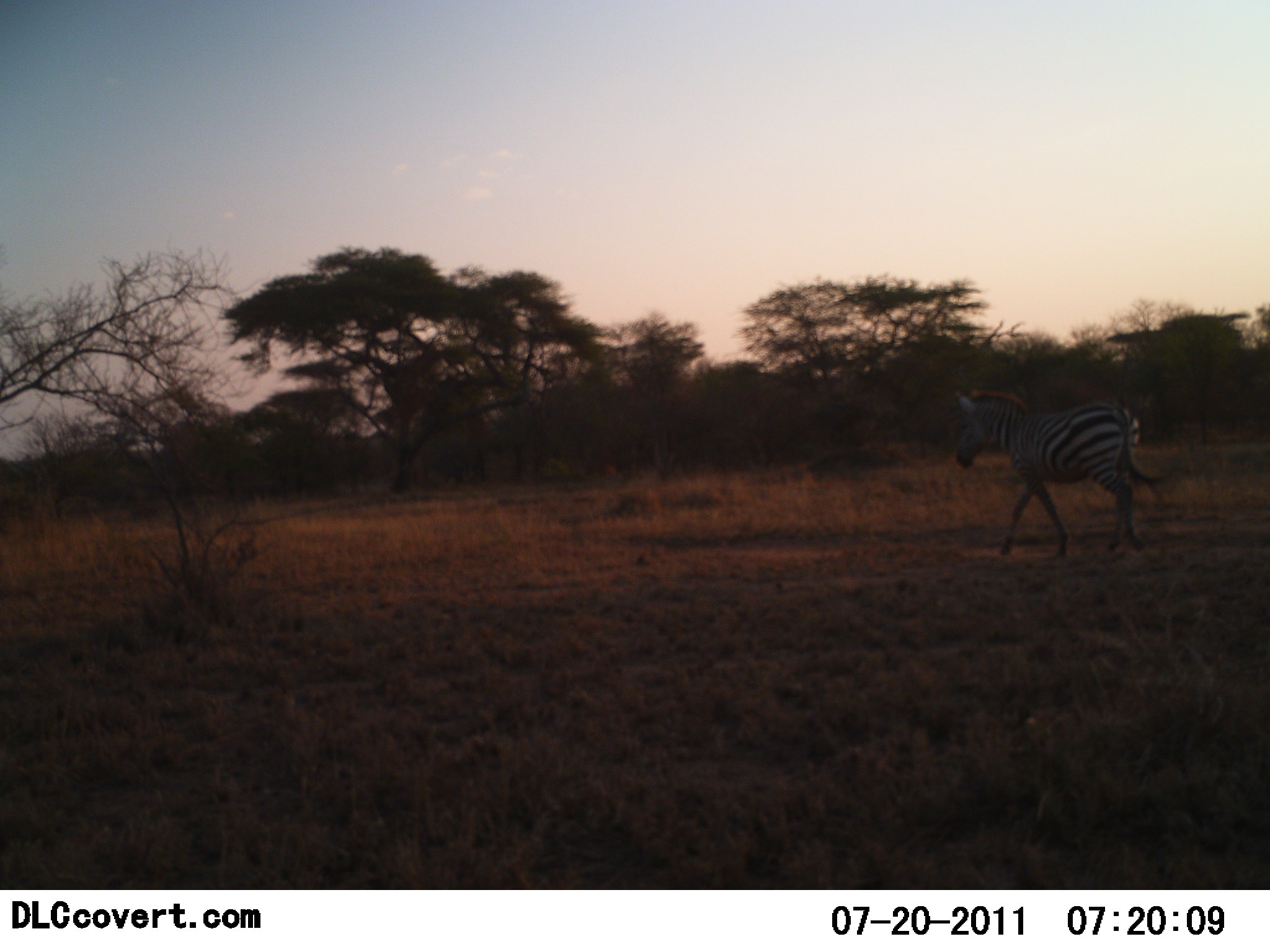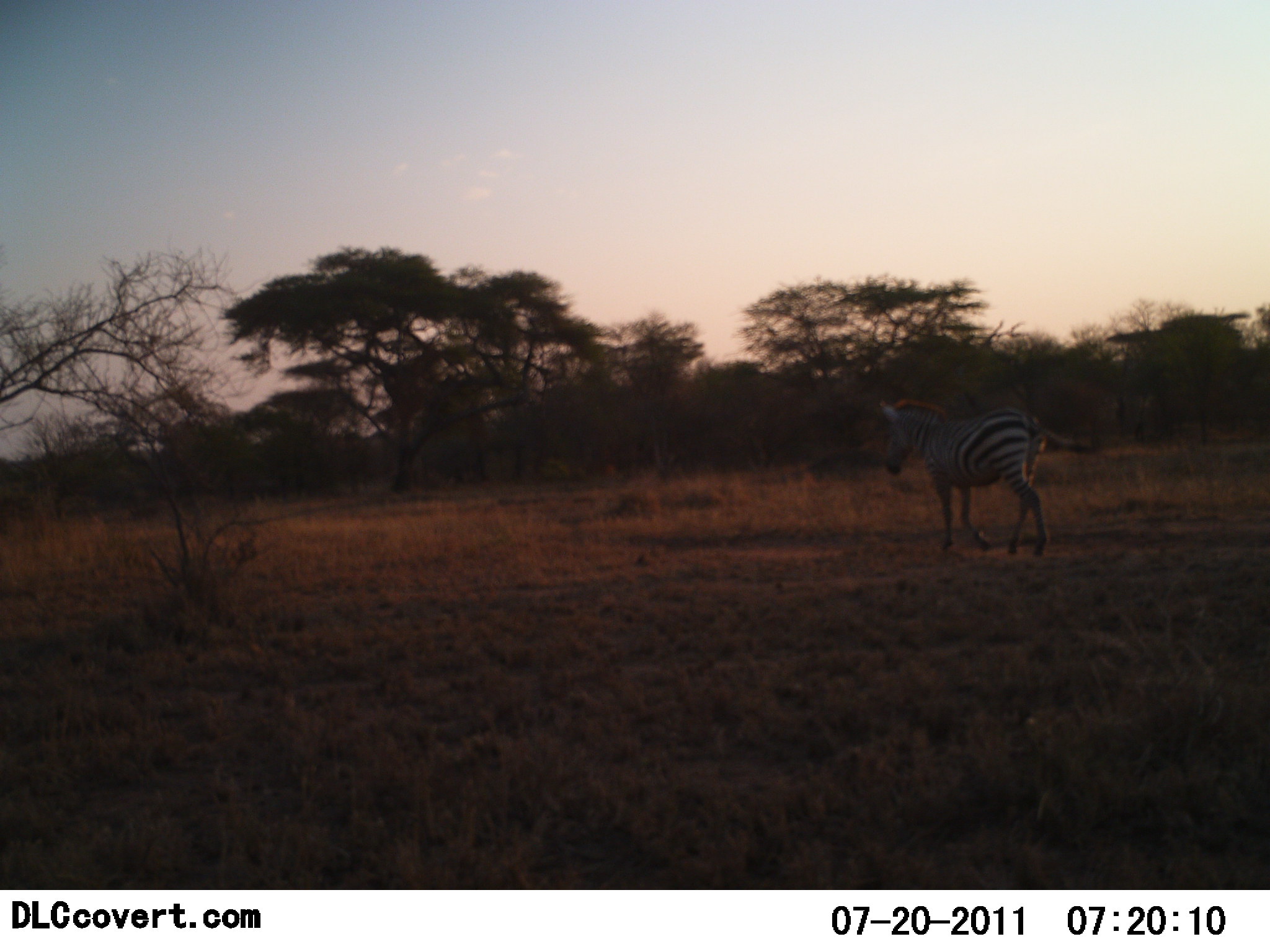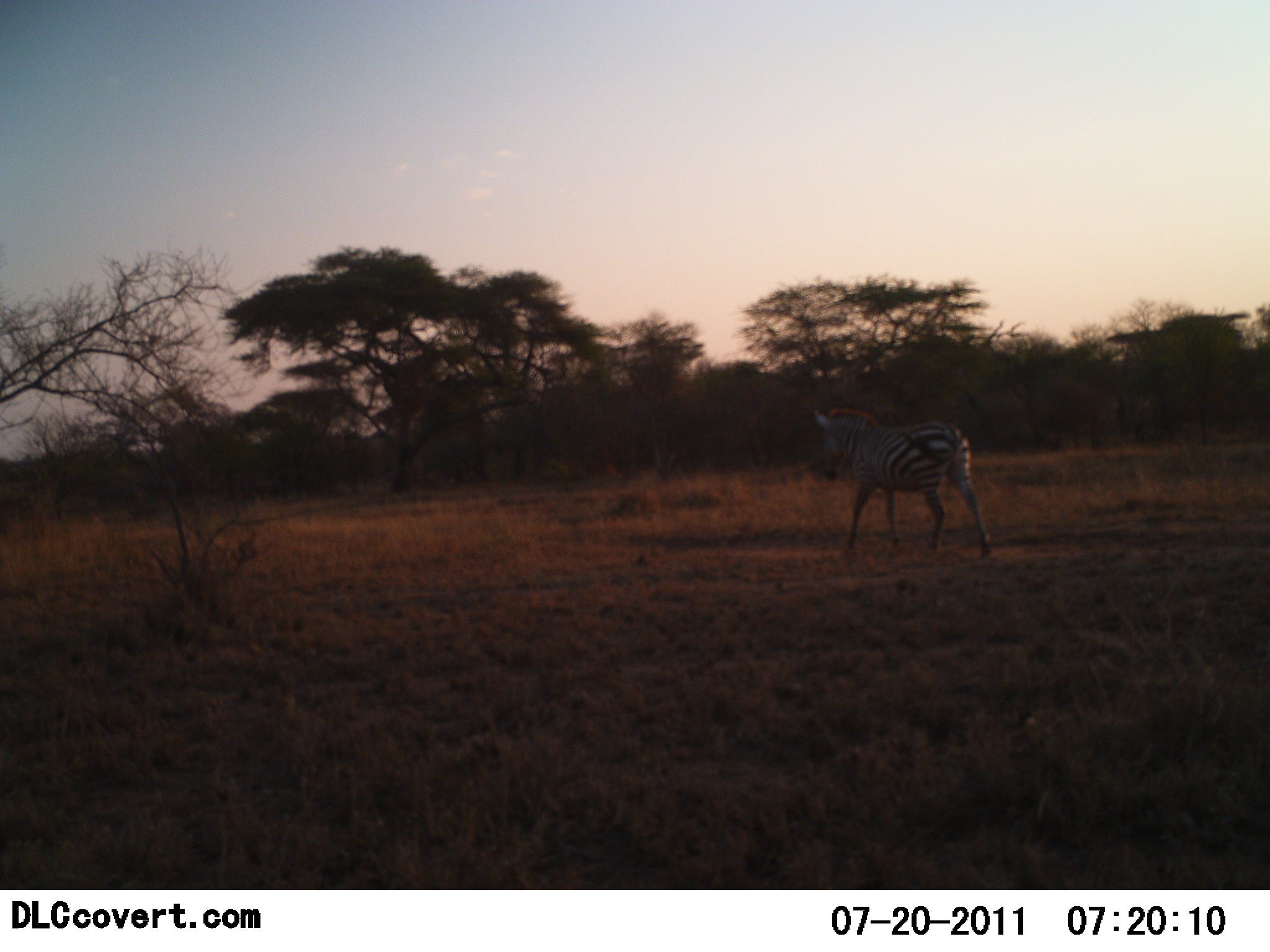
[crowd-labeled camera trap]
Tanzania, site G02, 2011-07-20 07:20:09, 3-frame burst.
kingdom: Animalia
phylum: Chordata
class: Mammalia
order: Perissodactyla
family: Equidae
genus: Equus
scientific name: Equus quagga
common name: plains zebra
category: zebra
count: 1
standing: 30%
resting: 0%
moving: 100%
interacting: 0%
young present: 0%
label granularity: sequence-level